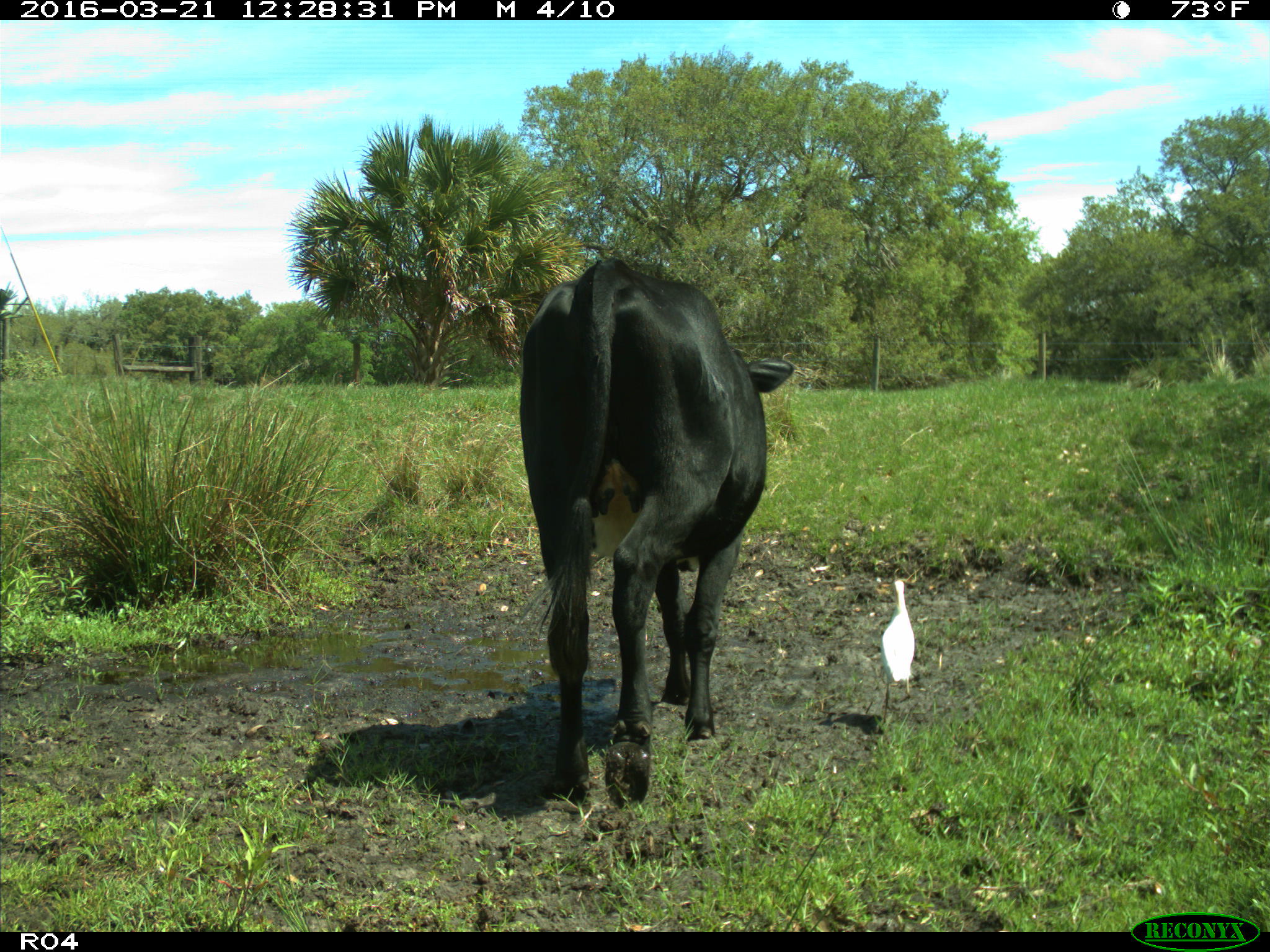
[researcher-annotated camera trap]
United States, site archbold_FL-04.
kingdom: Animalia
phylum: Chordata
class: Mammalia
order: Artiodactyla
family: Bovidae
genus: Bos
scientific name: Bos taurus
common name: domestic cow